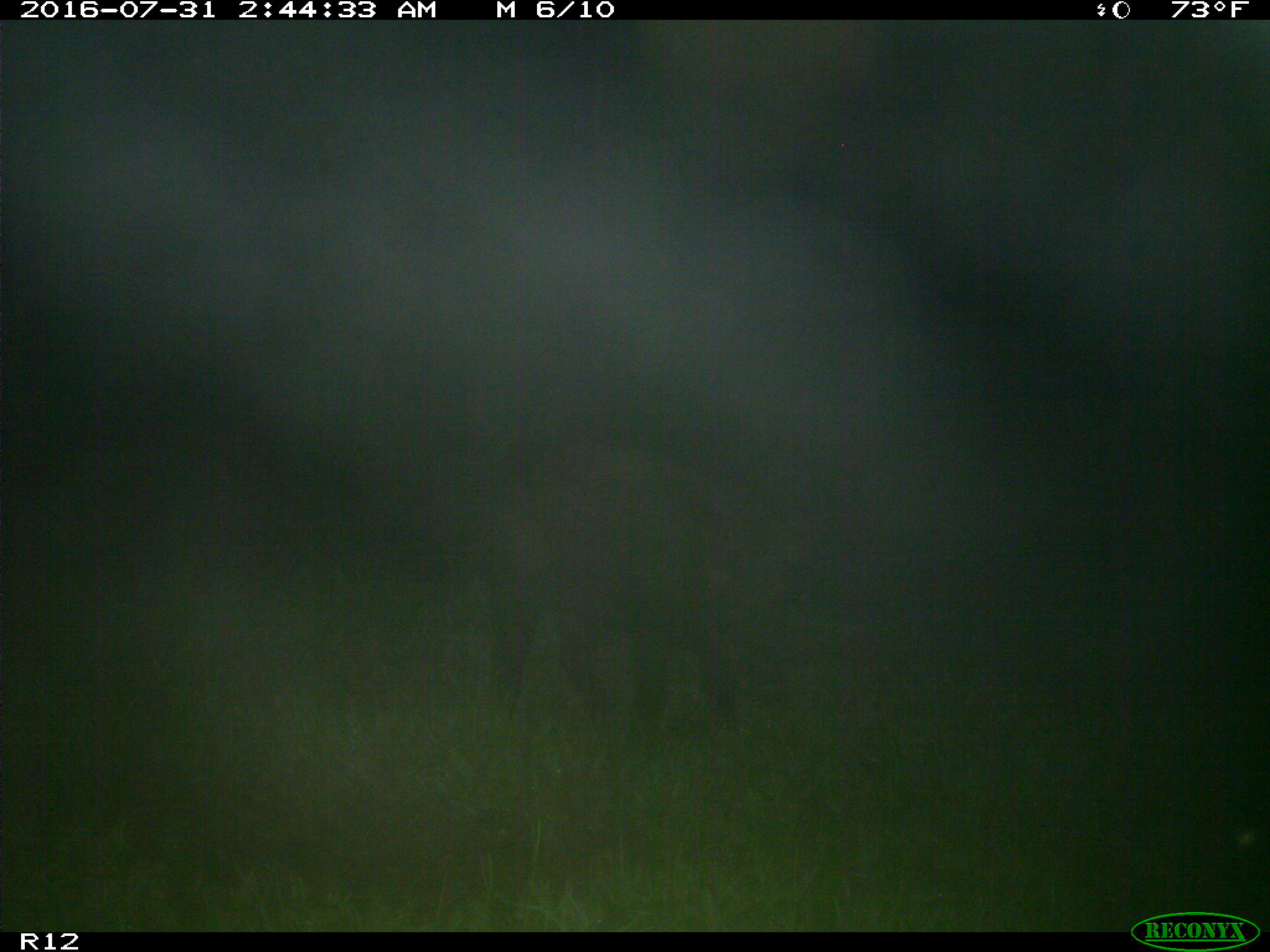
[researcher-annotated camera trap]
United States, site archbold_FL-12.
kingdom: Animalia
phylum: Chordata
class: Mammalia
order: Artiodactyla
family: Suidae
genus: Sus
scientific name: Sus scrofa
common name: wild boar